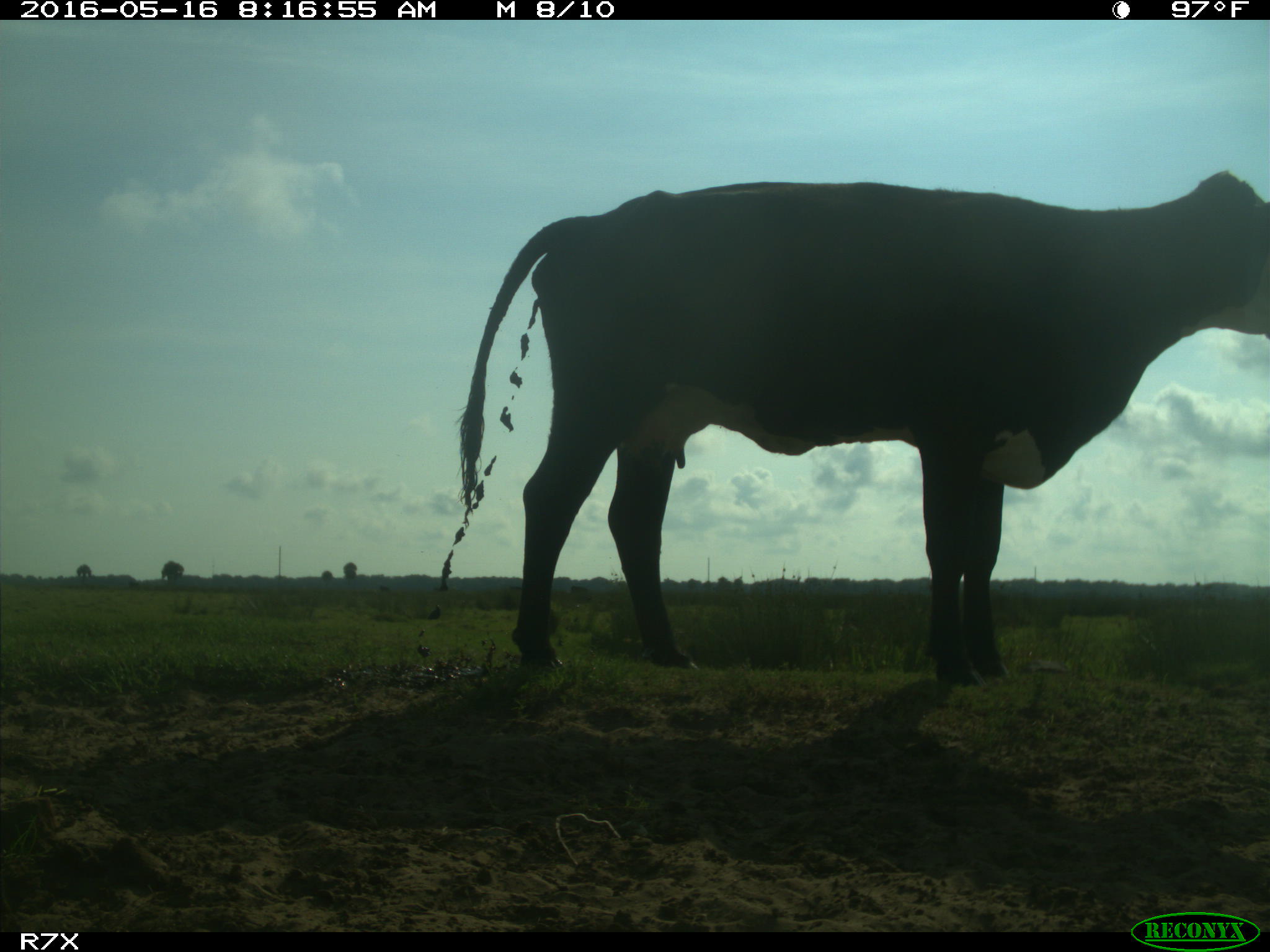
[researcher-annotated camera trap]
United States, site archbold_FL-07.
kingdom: Animalia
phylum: Chordata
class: Mammalia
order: Artiodactyla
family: Bovidae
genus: Bos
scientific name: Bos taurus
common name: domestic cow